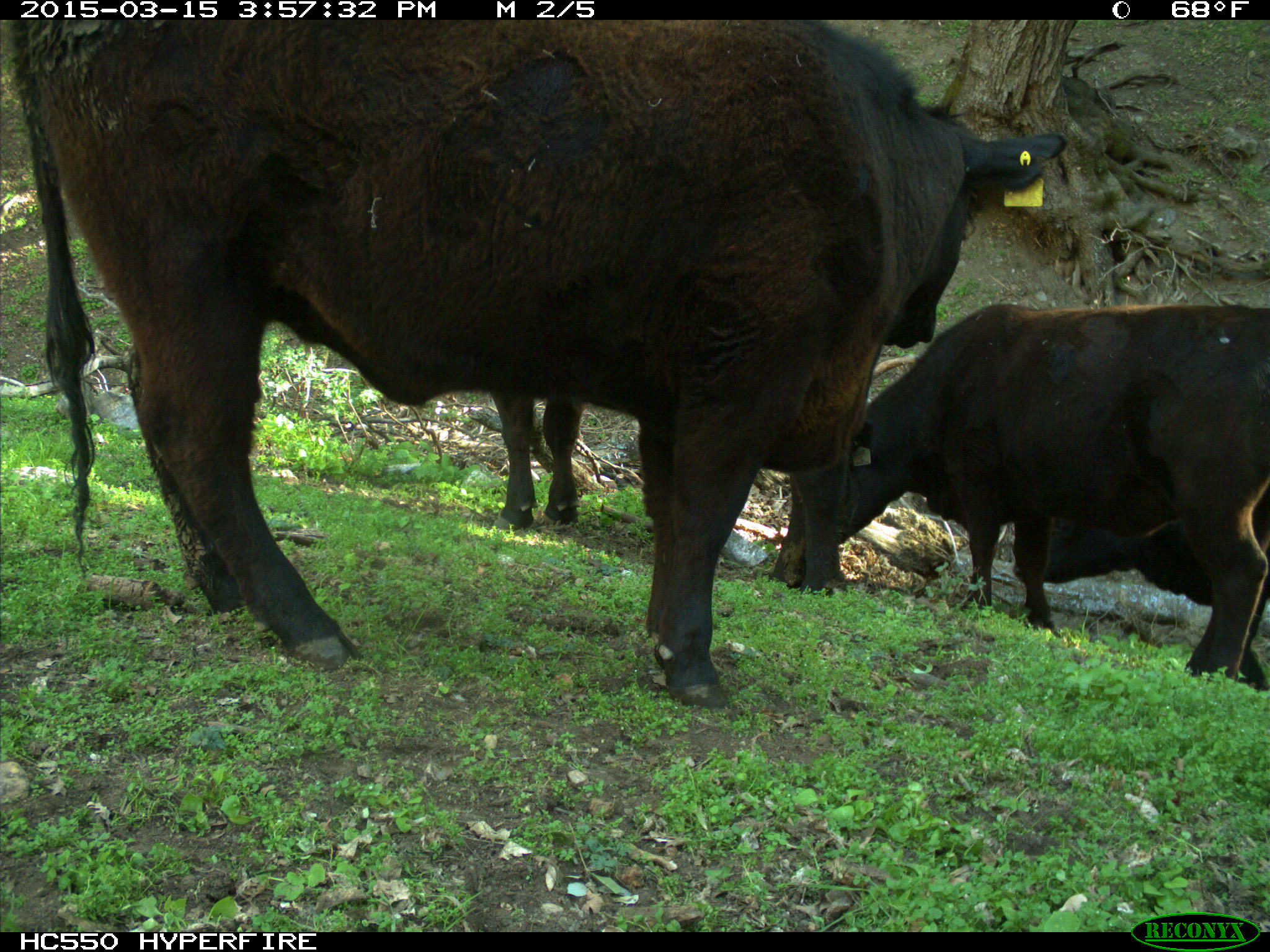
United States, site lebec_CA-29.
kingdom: Animalia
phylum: Chordata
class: Mammalia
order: Artiodactyla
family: Bovidae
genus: Bos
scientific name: Bos taurus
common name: domestic cow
Bos taurus (domestic cow).